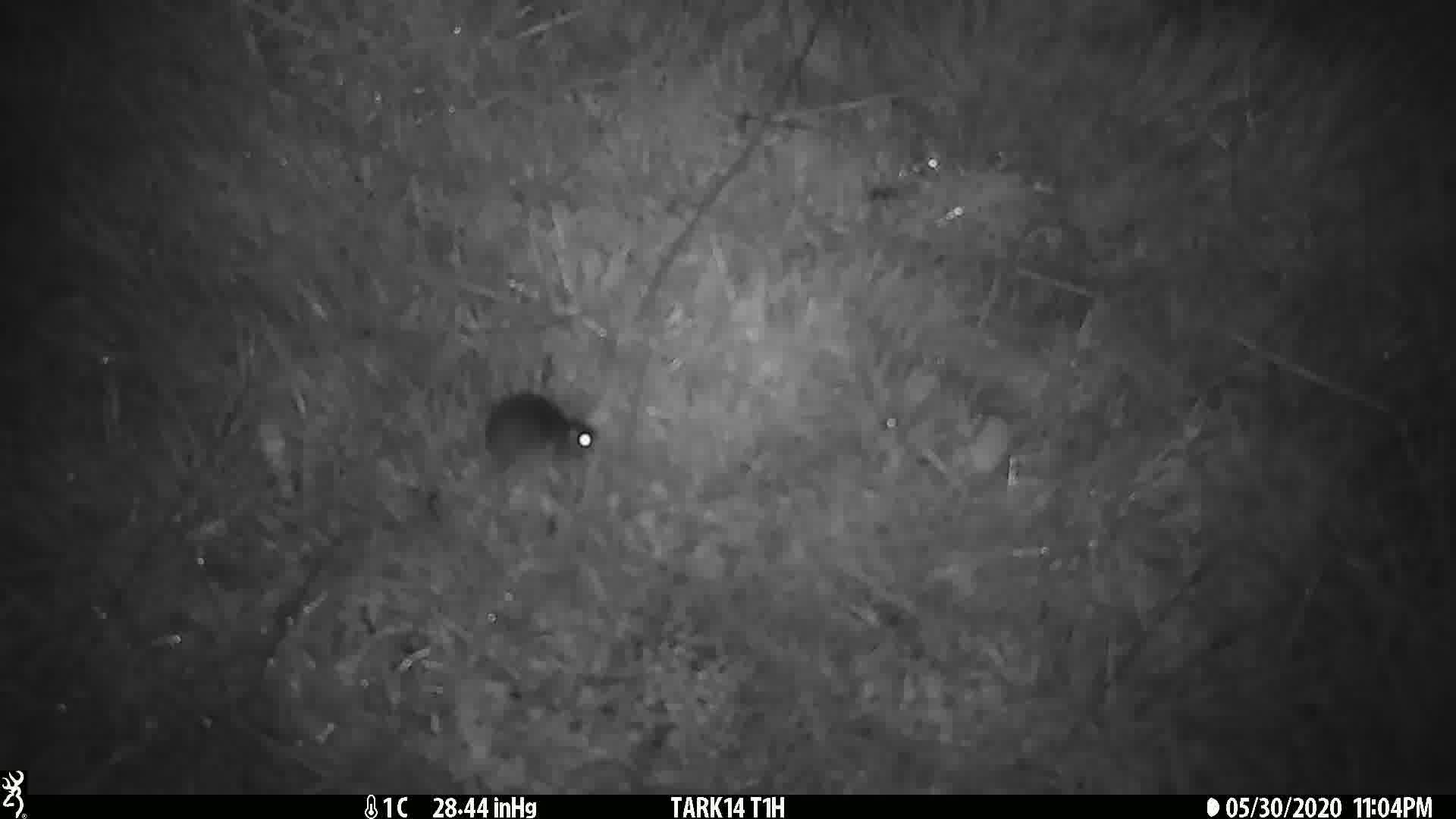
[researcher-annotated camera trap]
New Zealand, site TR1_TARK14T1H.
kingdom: Animalia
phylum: Chordata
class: Mammalia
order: Rodentia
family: Muridae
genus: Mus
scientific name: Mus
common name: mouse